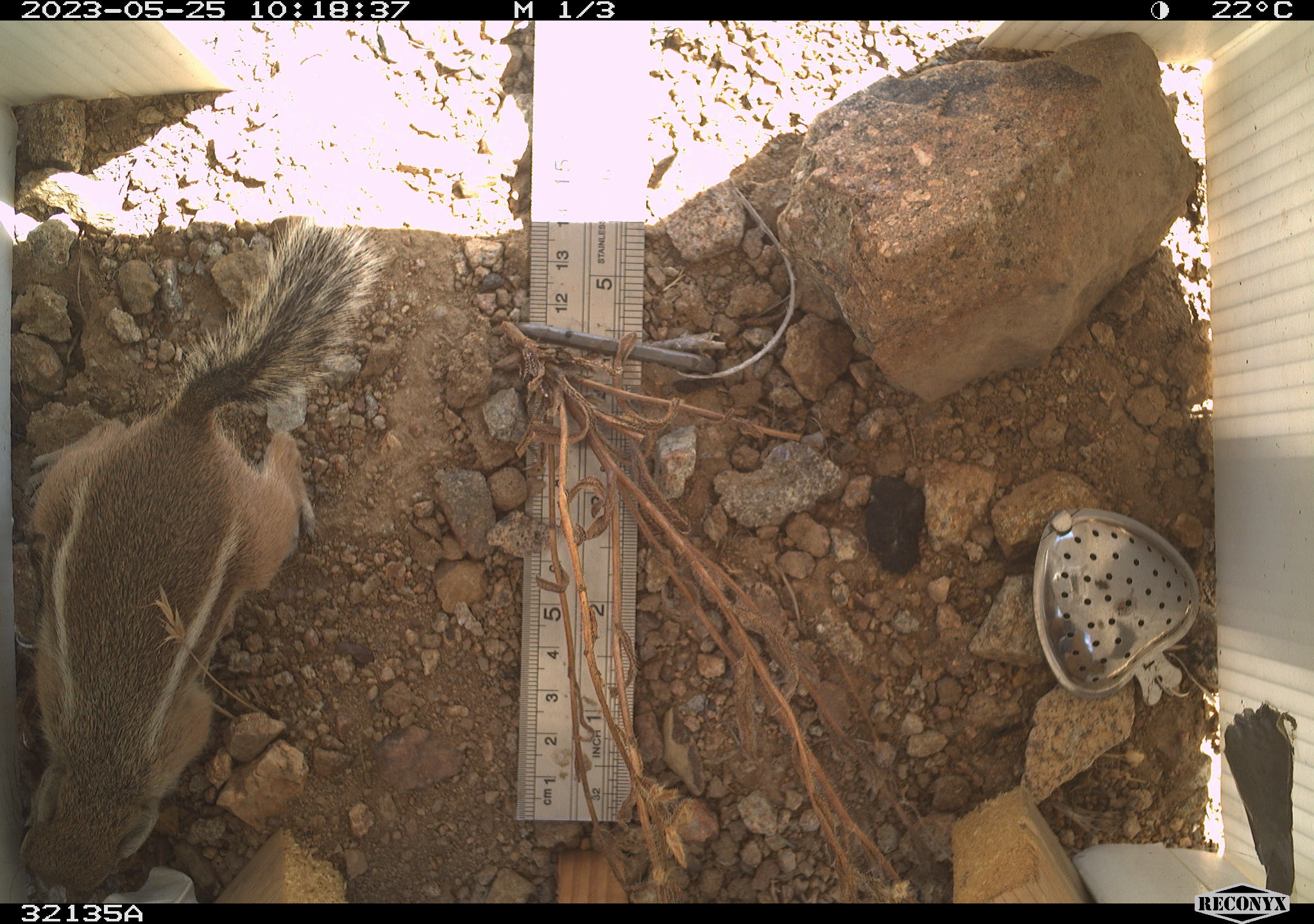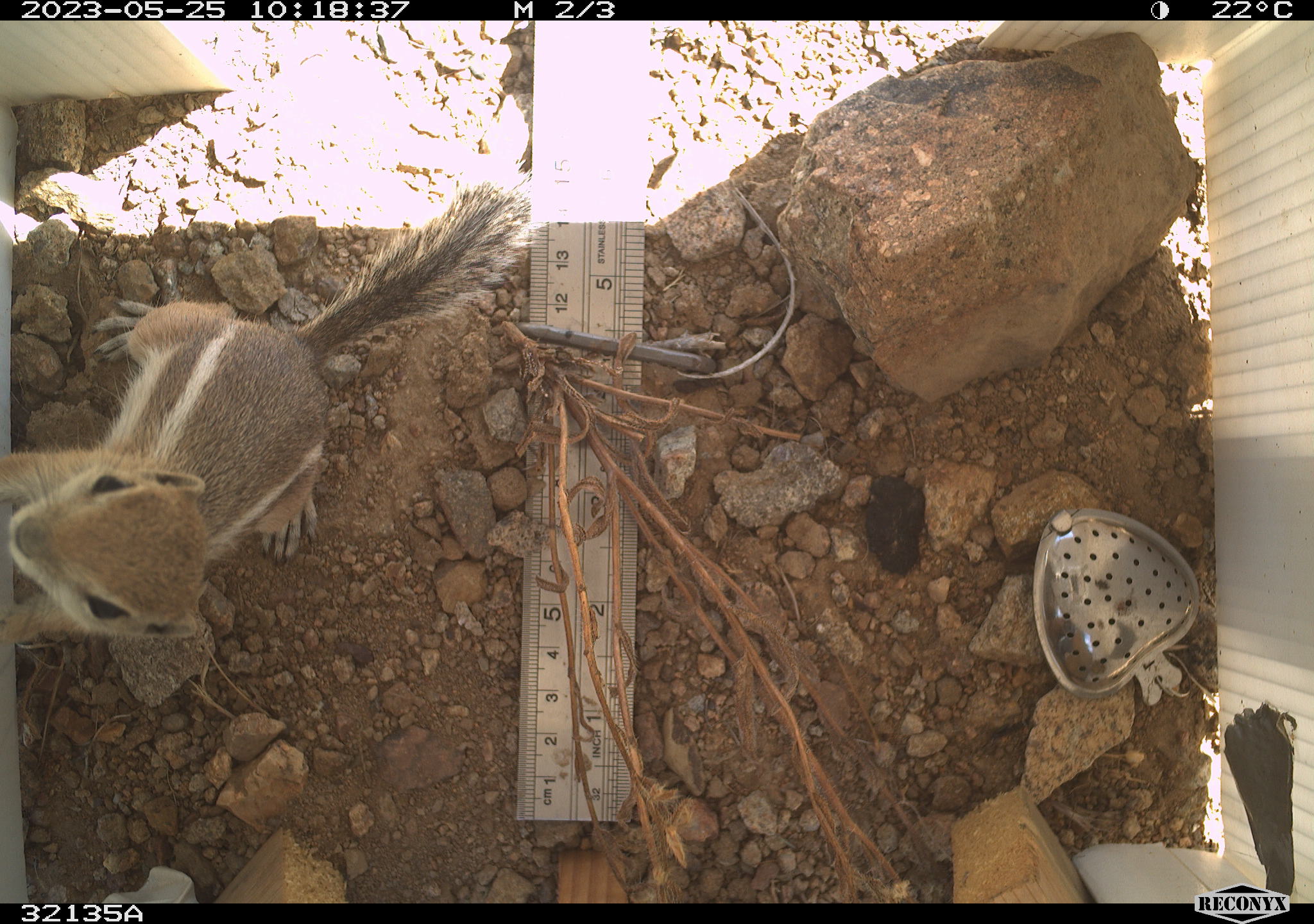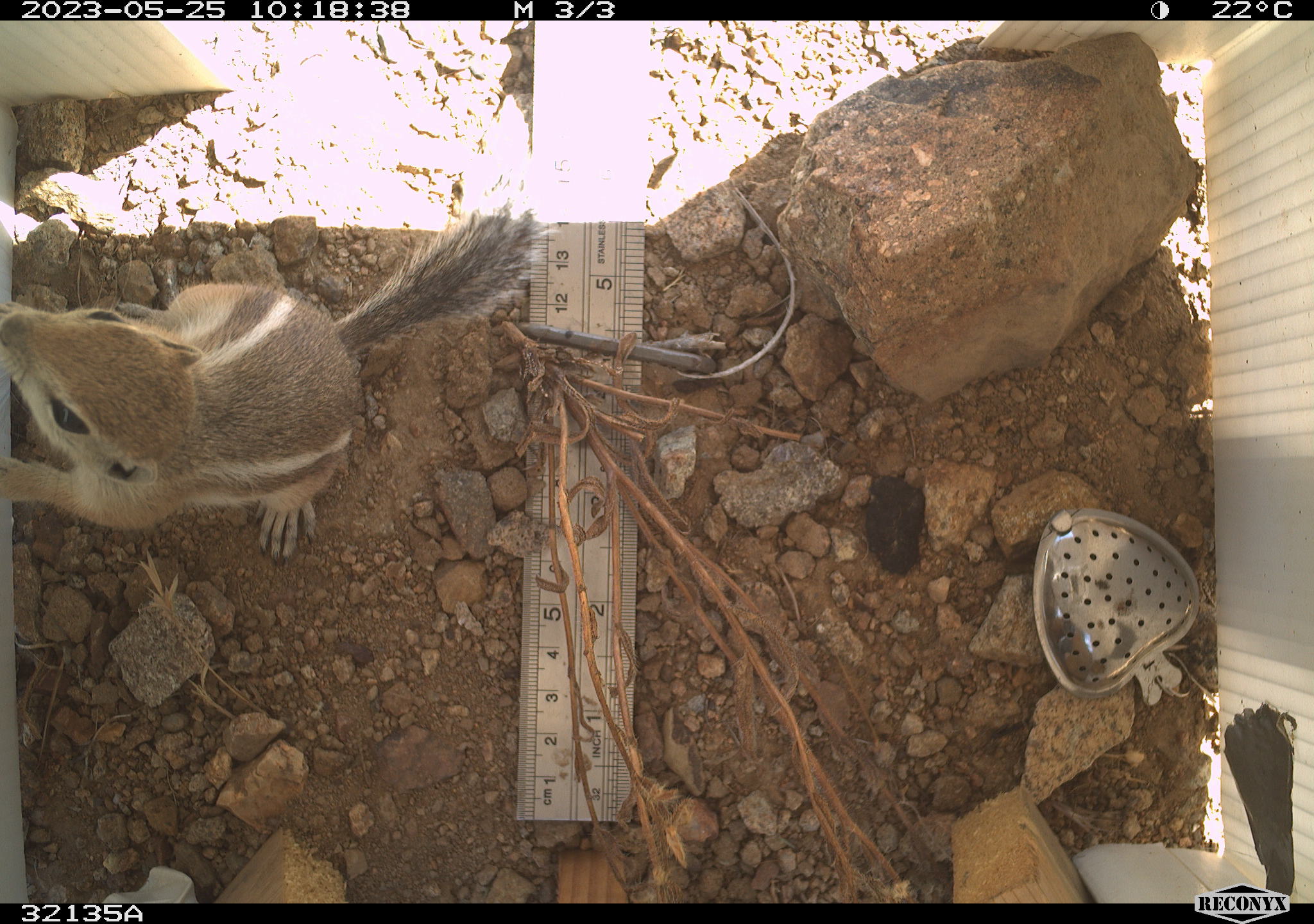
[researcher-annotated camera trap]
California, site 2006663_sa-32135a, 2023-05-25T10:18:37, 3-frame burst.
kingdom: Animalia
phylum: Chordata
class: Mammalia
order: Rodentia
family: Sciuridae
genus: Ammospermophilus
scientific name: Ammospermophilus leucurus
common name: white-tailed antelope squirrel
White-tailed antelope squirrel (Ammospermophilus leucurus).